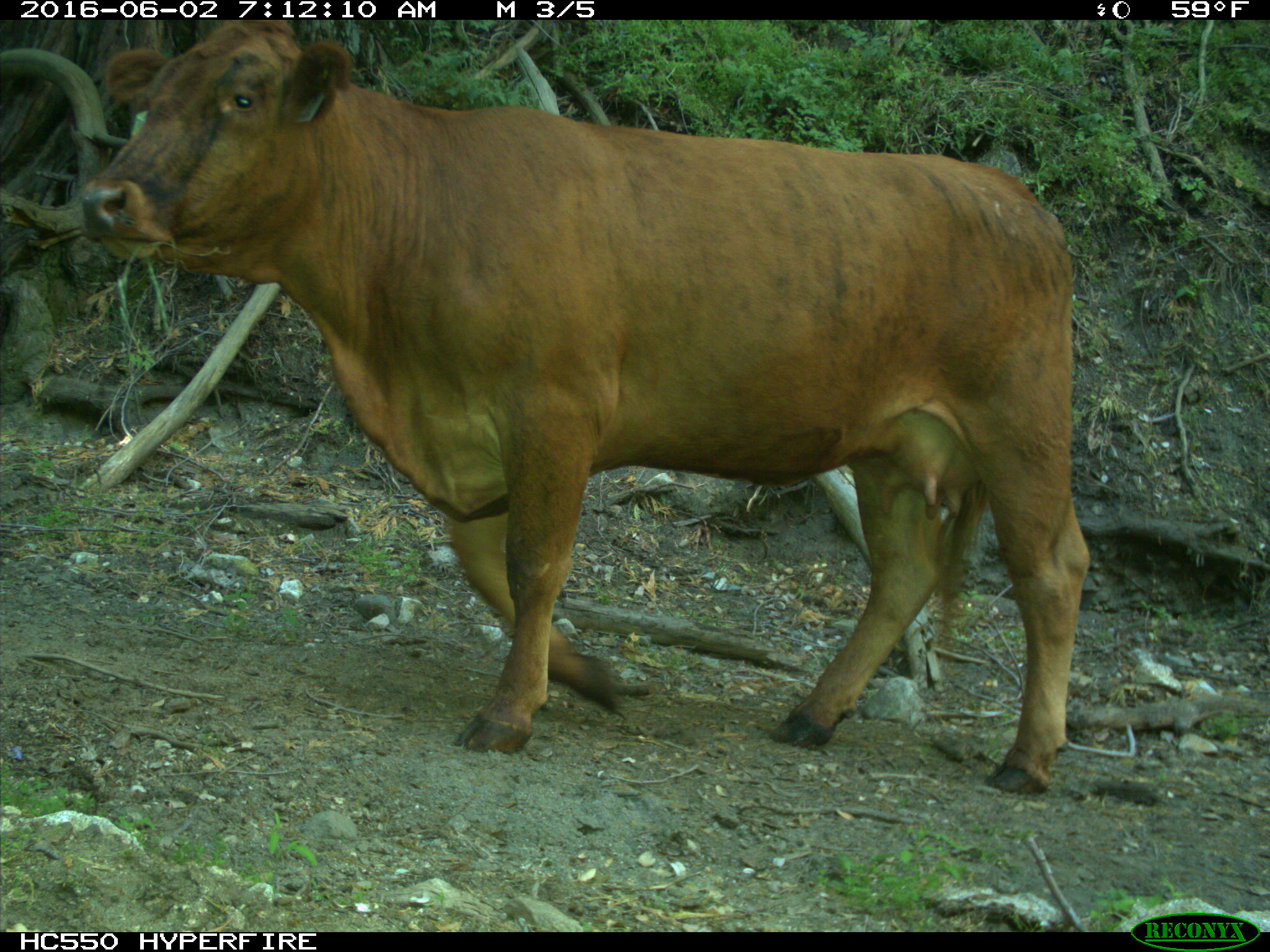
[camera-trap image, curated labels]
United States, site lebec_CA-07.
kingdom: Animalia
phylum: Chordata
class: Mammalia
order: Artiodactyla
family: Bovidae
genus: Bos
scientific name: Bos taurus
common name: domestic cow